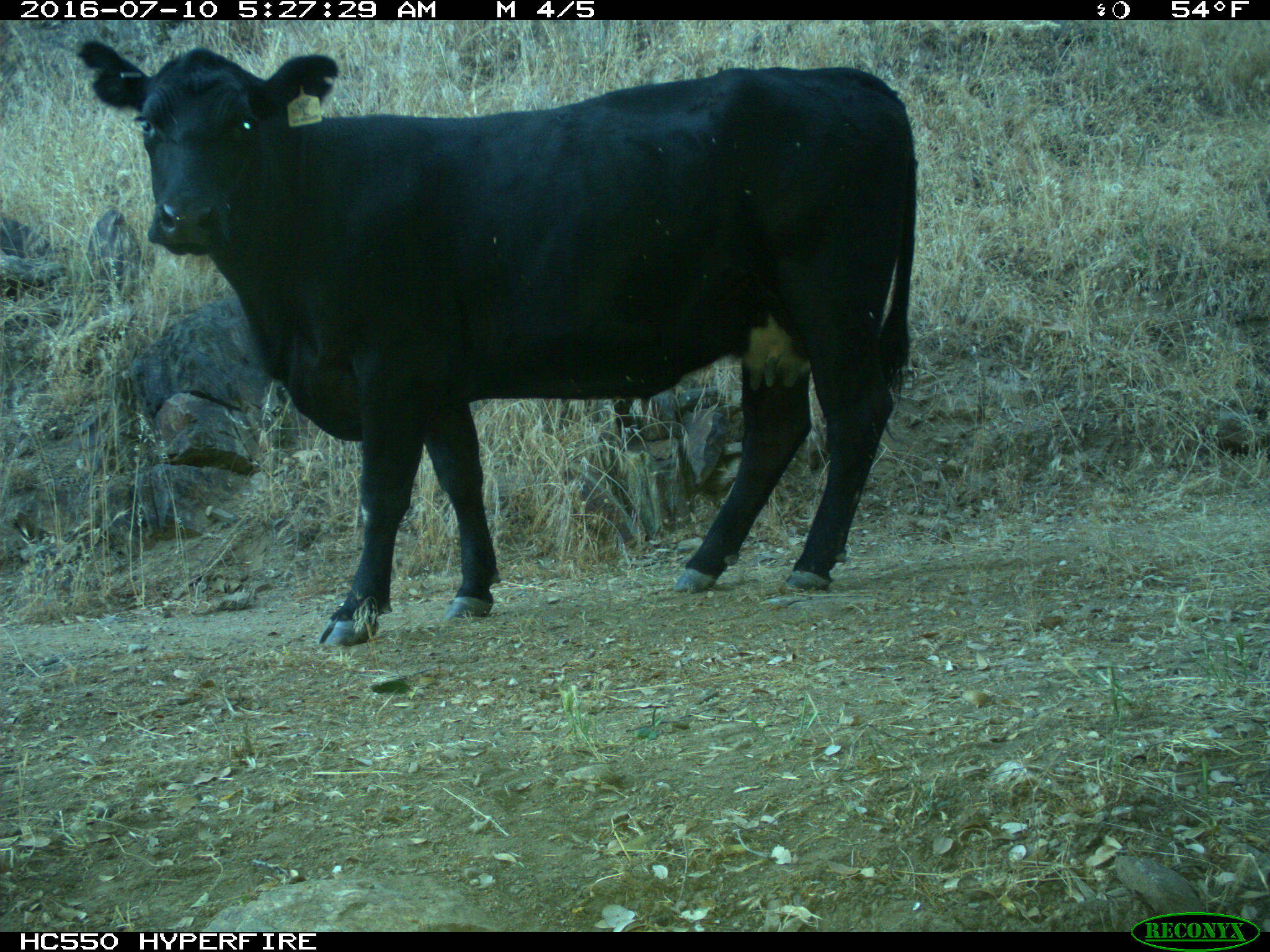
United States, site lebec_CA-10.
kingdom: Animalia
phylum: Chordata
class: Mammalia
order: Artiodactyla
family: Bovidae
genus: Bos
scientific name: Bos taurus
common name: domestic cow